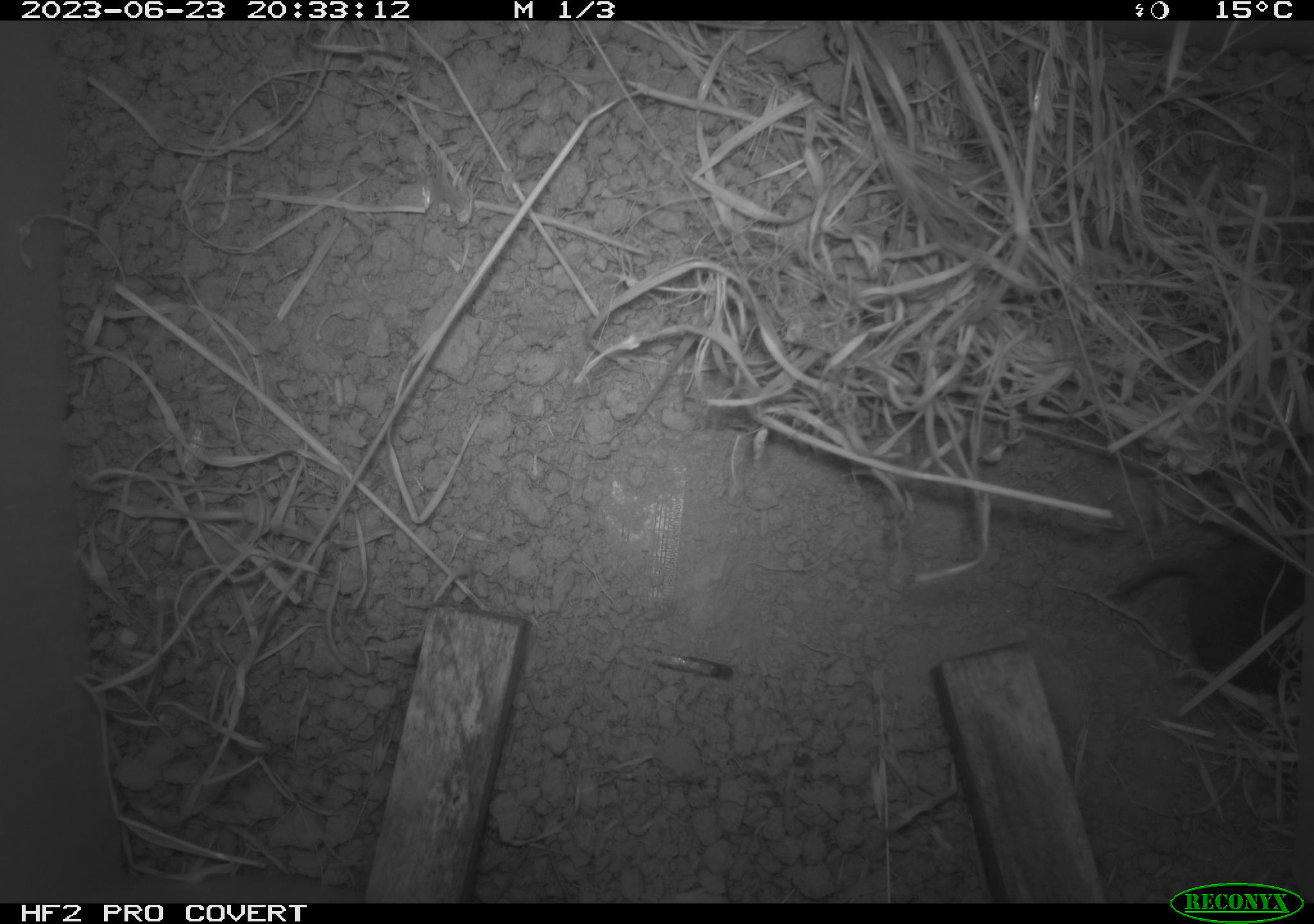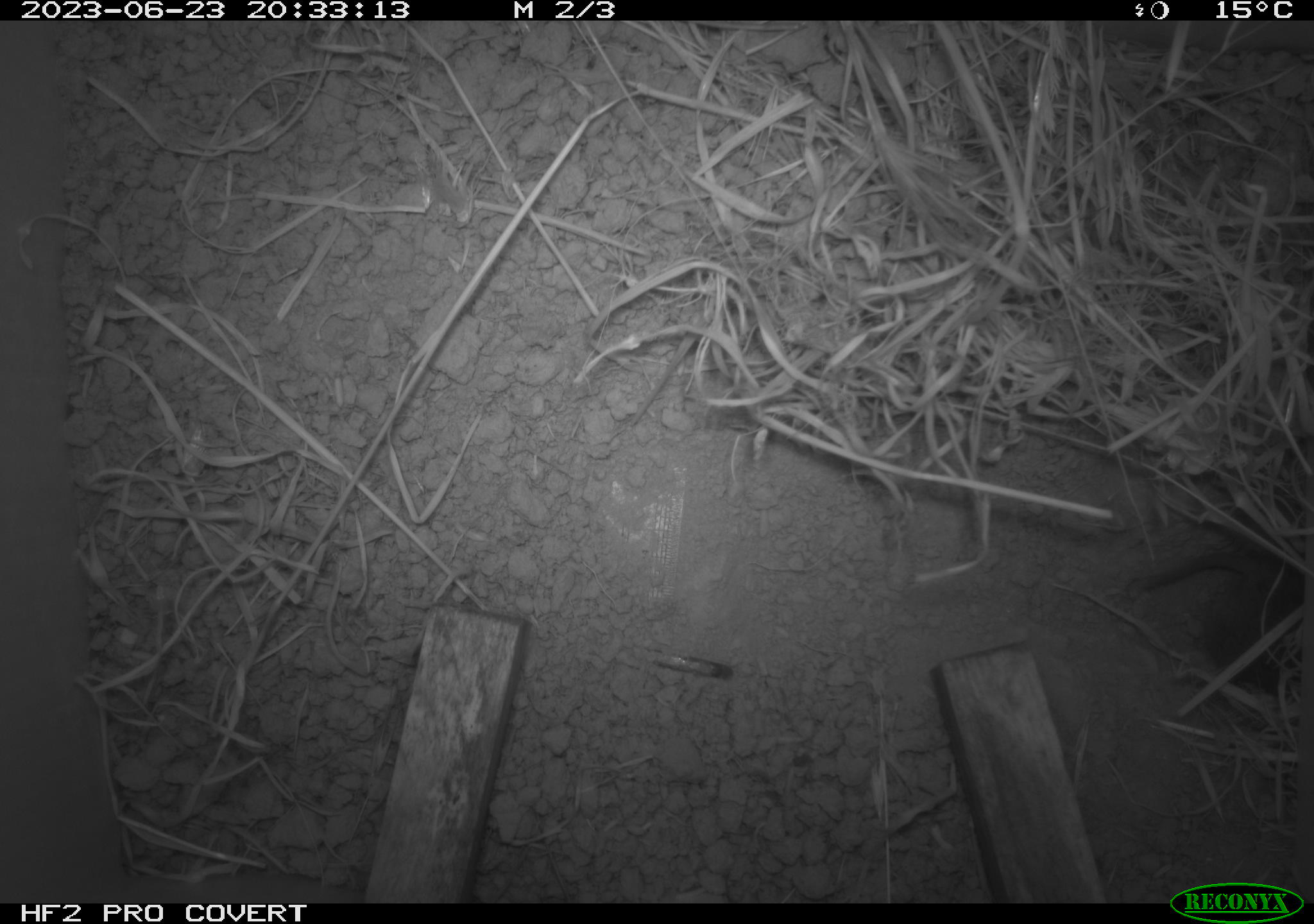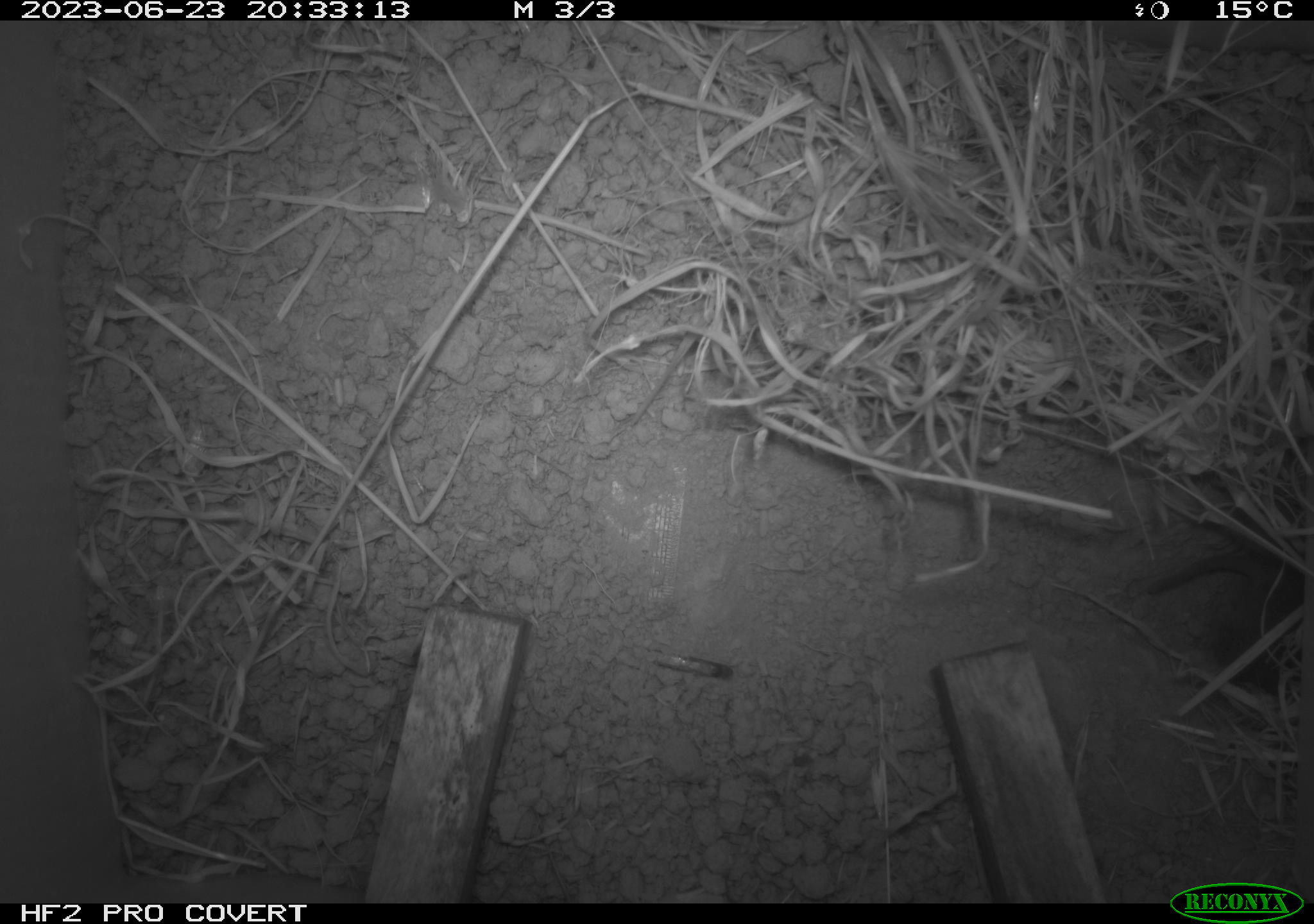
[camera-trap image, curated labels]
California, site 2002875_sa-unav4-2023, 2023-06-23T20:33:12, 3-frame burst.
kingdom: Animalia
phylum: Chordata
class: Mammalia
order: Rodentia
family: Cricetidae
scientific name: Arvicolinae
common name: voles, lemmings, and muskrats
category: arvicolinae subfamily